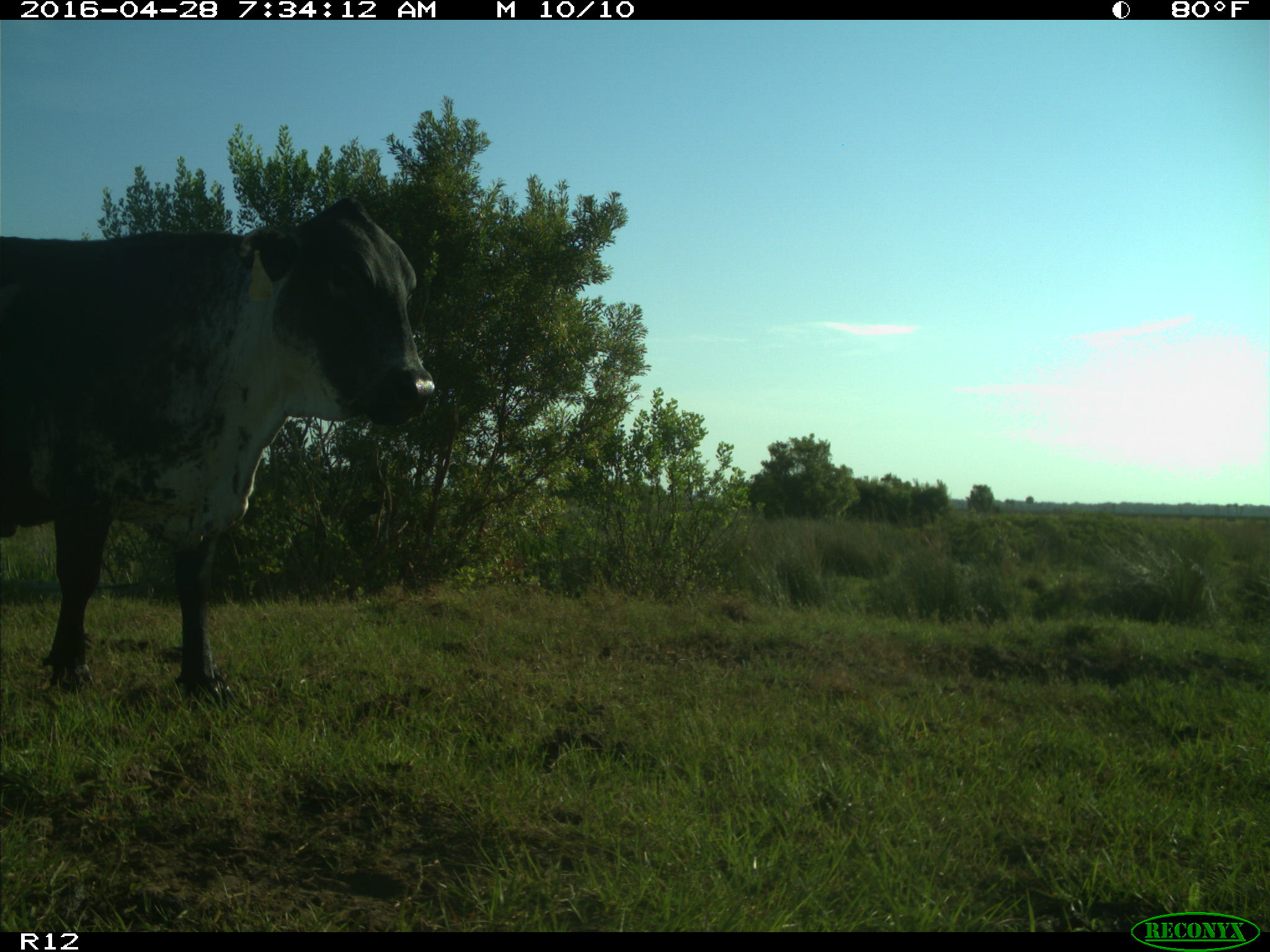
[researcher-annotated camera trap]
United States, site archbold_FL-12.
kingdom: Animalia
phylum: Chordata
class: Mammalia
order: Artiodactyla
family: Bovidae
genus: Bos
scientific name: Bos taurus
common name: domestic cow